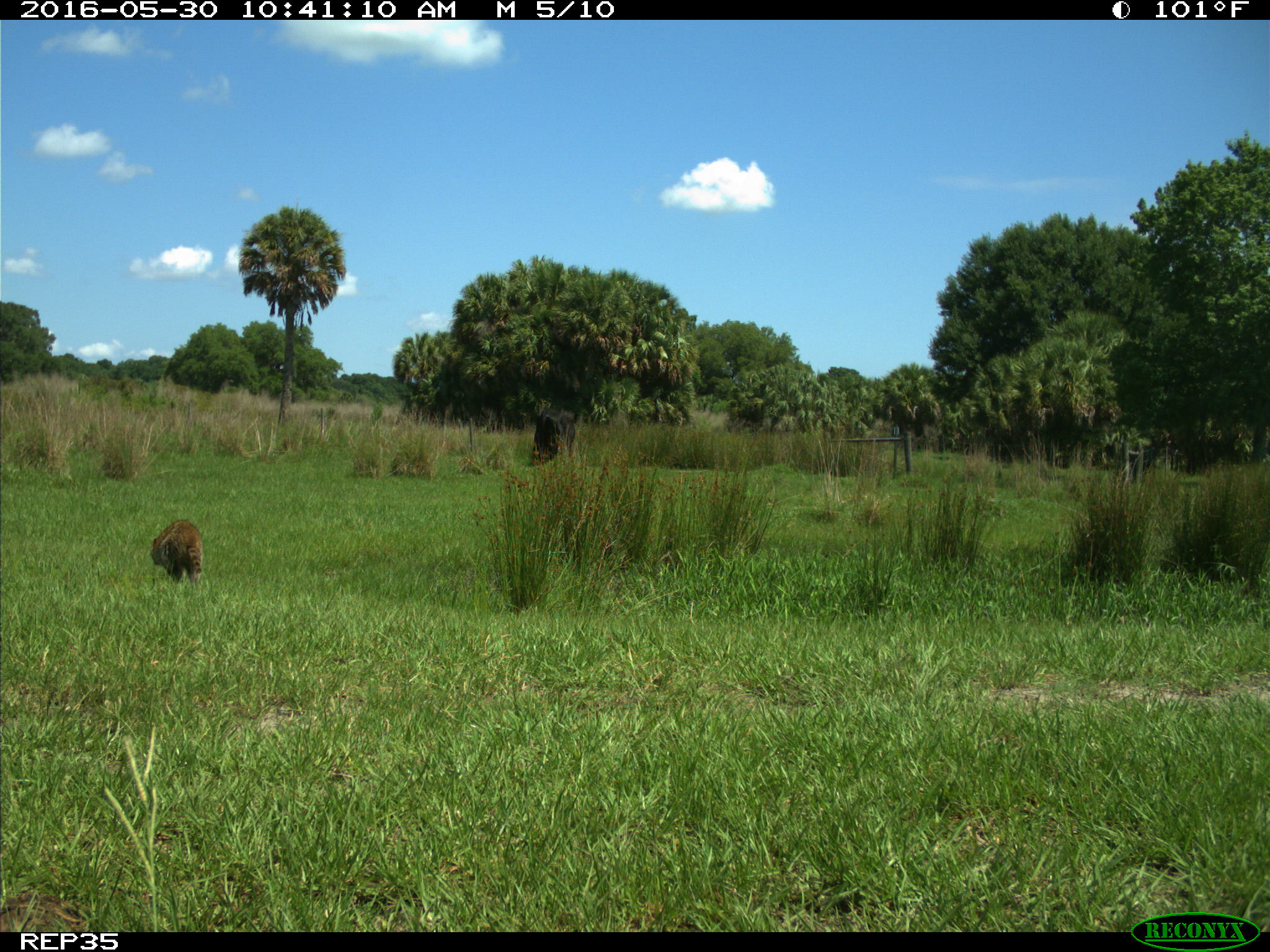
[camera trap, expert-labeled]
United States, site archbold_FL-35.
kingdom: Animalia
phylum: Chordata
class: Mammalia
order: Carnivora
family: Procyonidae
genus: Procyon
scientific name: Procyon lotor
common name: common raccoon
Procyon lotor (common raccoon).